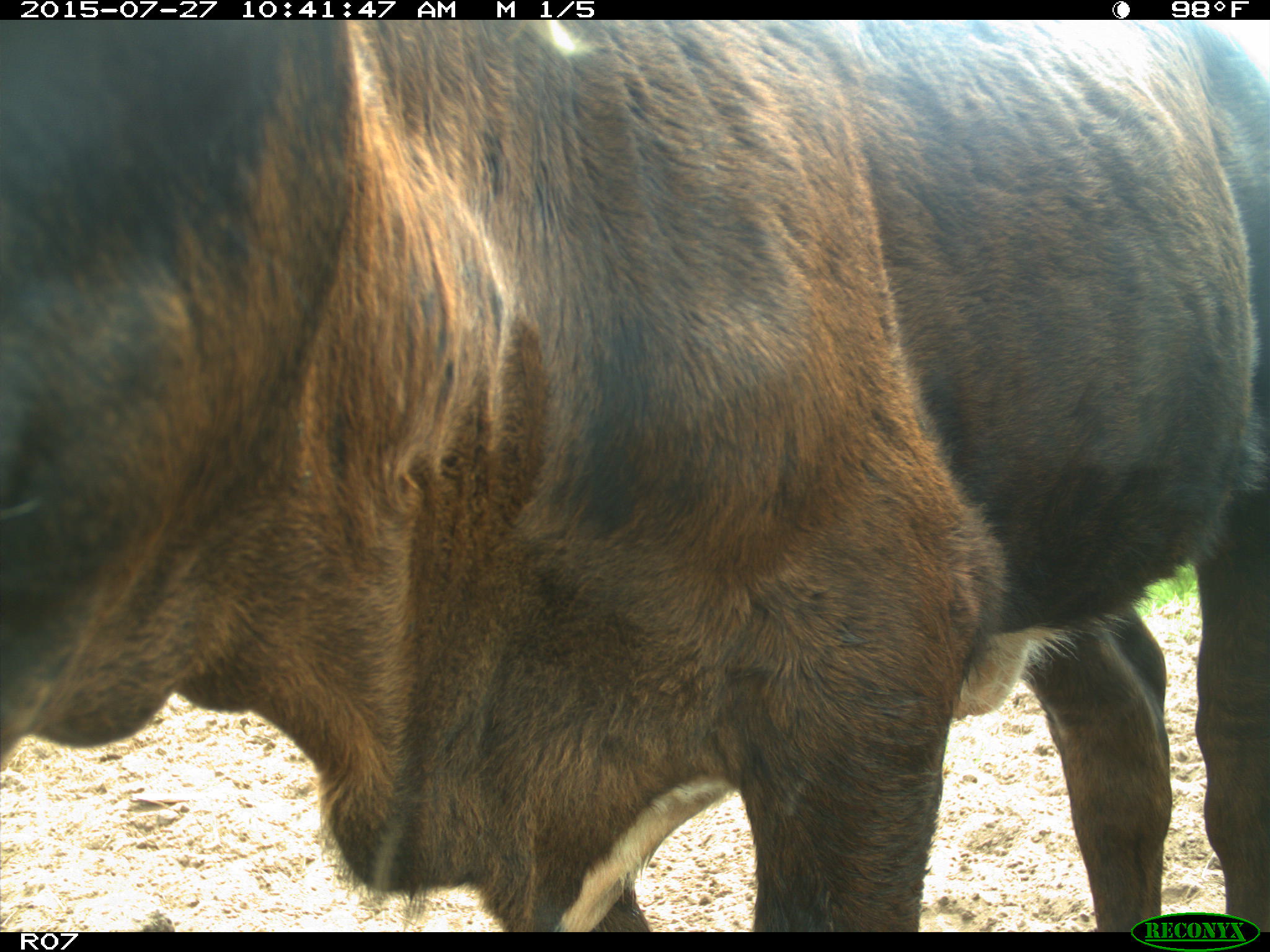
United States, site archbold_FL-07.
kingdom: Animalia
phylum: Chordata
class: Mammalia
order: Artiodactyla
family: Bovidae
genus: Bos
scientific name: Bos taurus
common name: domestic cow